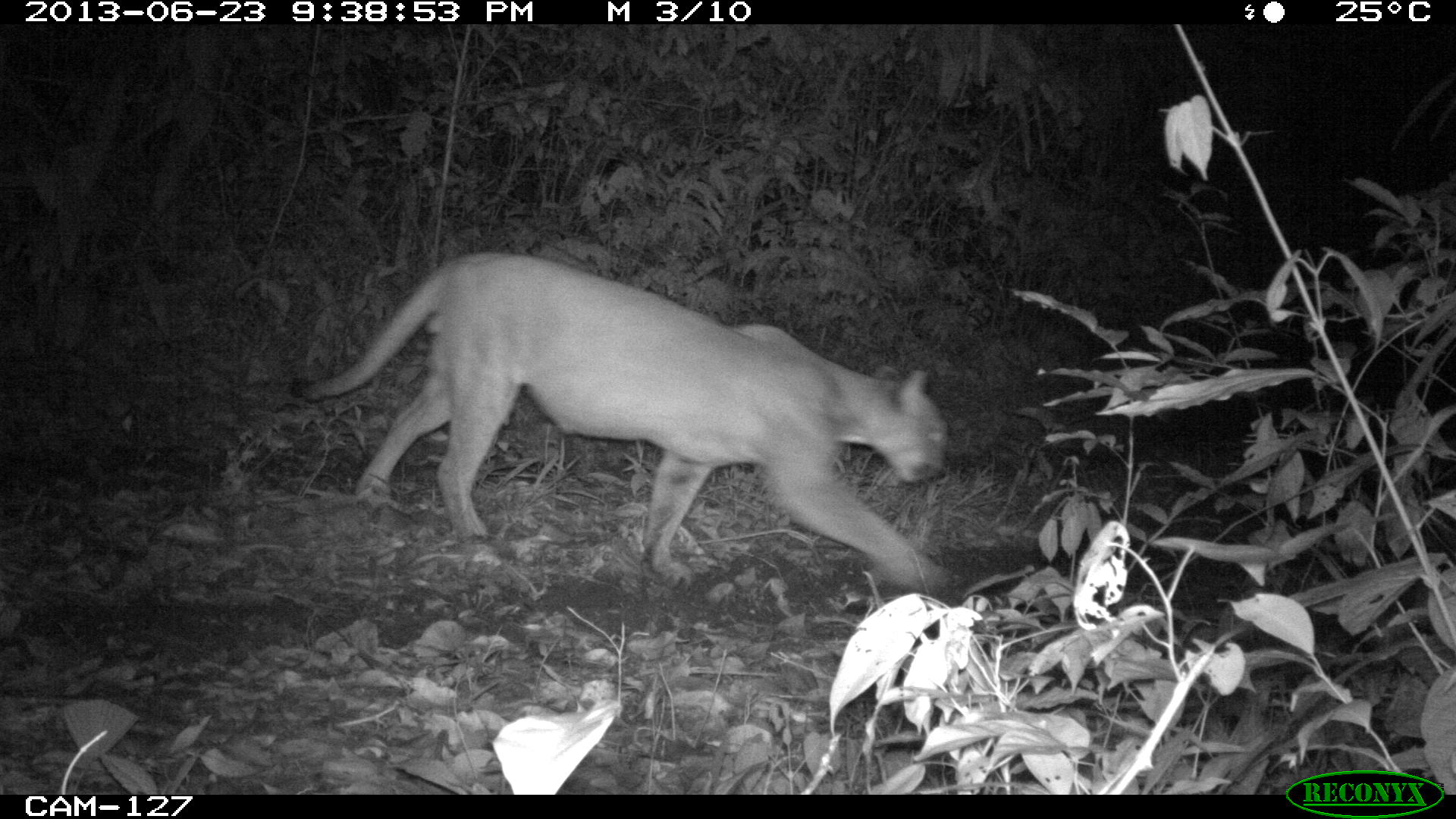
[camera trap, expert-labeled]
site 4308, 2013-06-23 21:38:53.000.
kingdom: Animalia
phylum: Chordata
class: Mammalia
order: Carnivora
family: Felidae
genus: Puma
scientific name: Puma concolor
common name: mountain lion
Puma concolor (mountain lion), count 1, sex male.